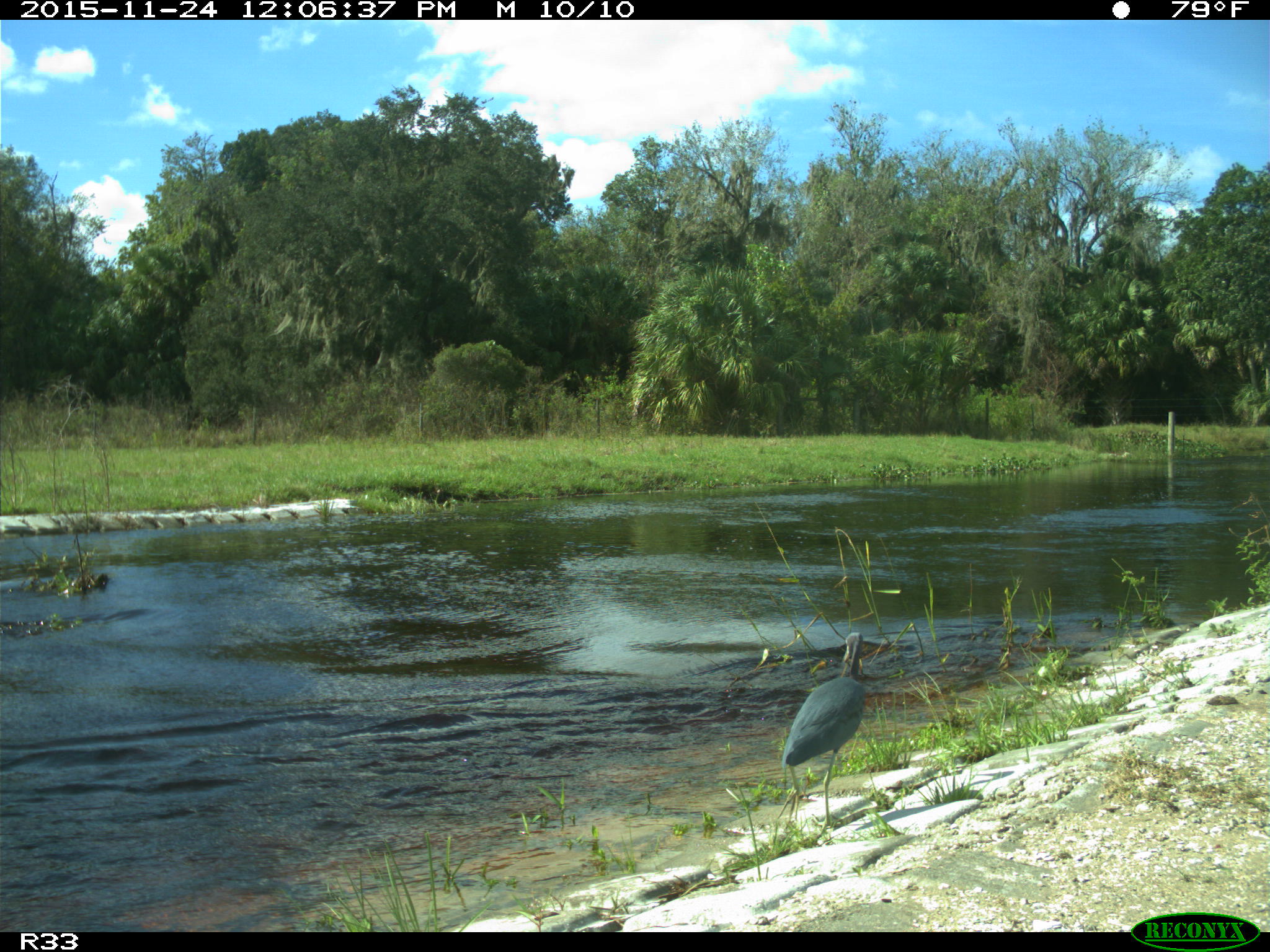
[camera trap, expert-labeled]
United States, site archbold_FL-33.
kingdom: Animalia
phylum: Chordata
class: Aves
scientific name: Aves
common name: birds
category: unidentified bird